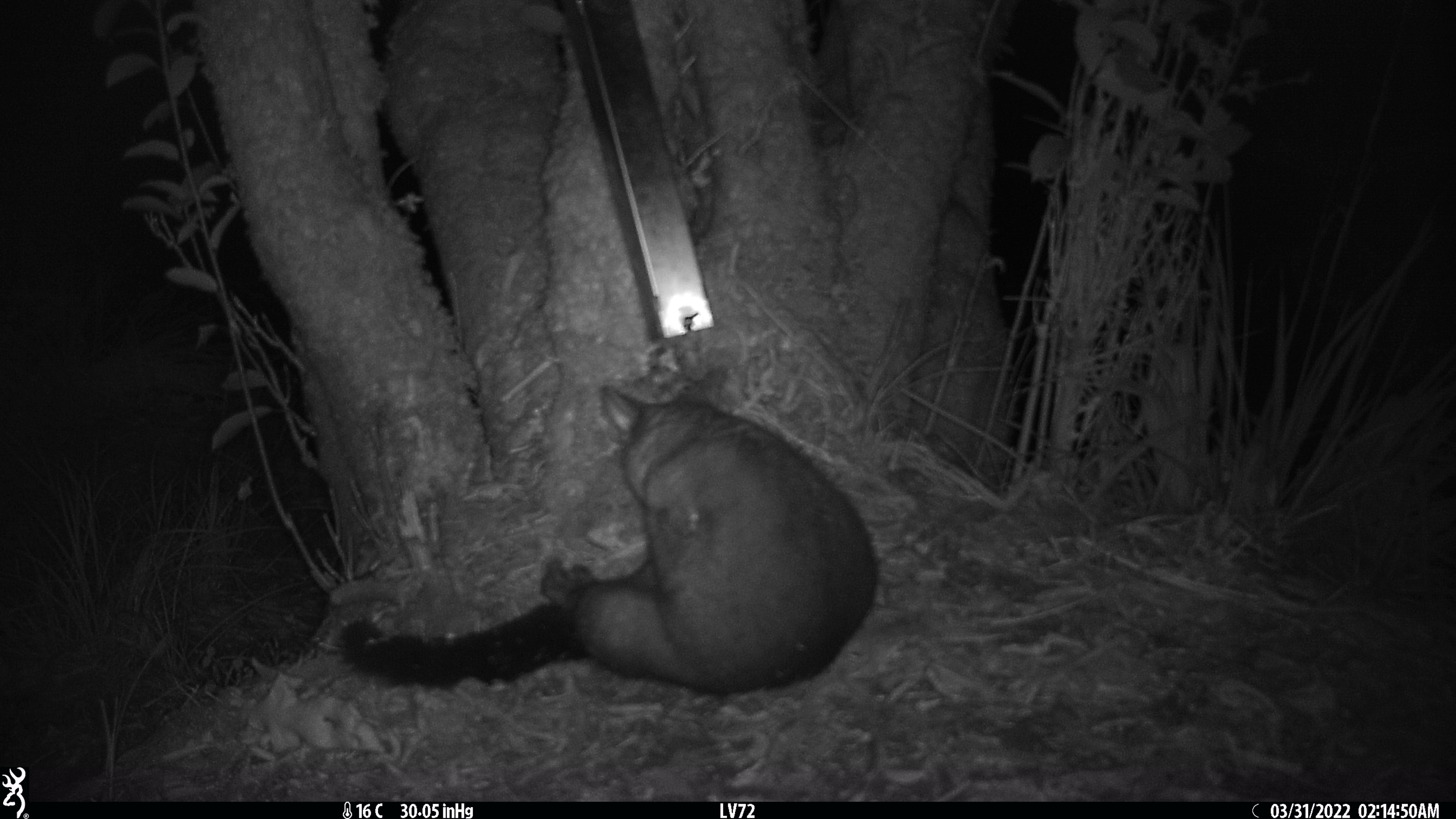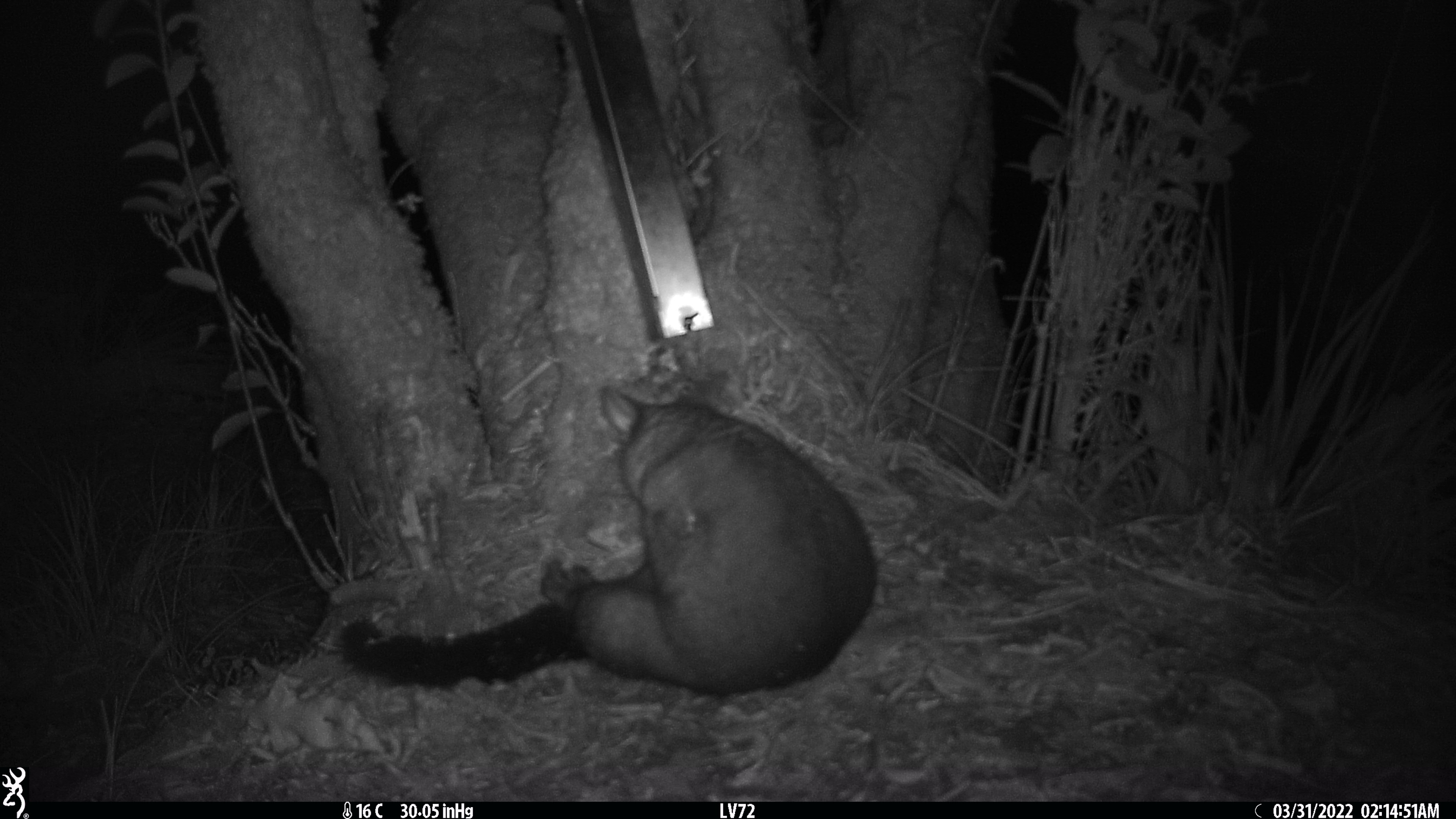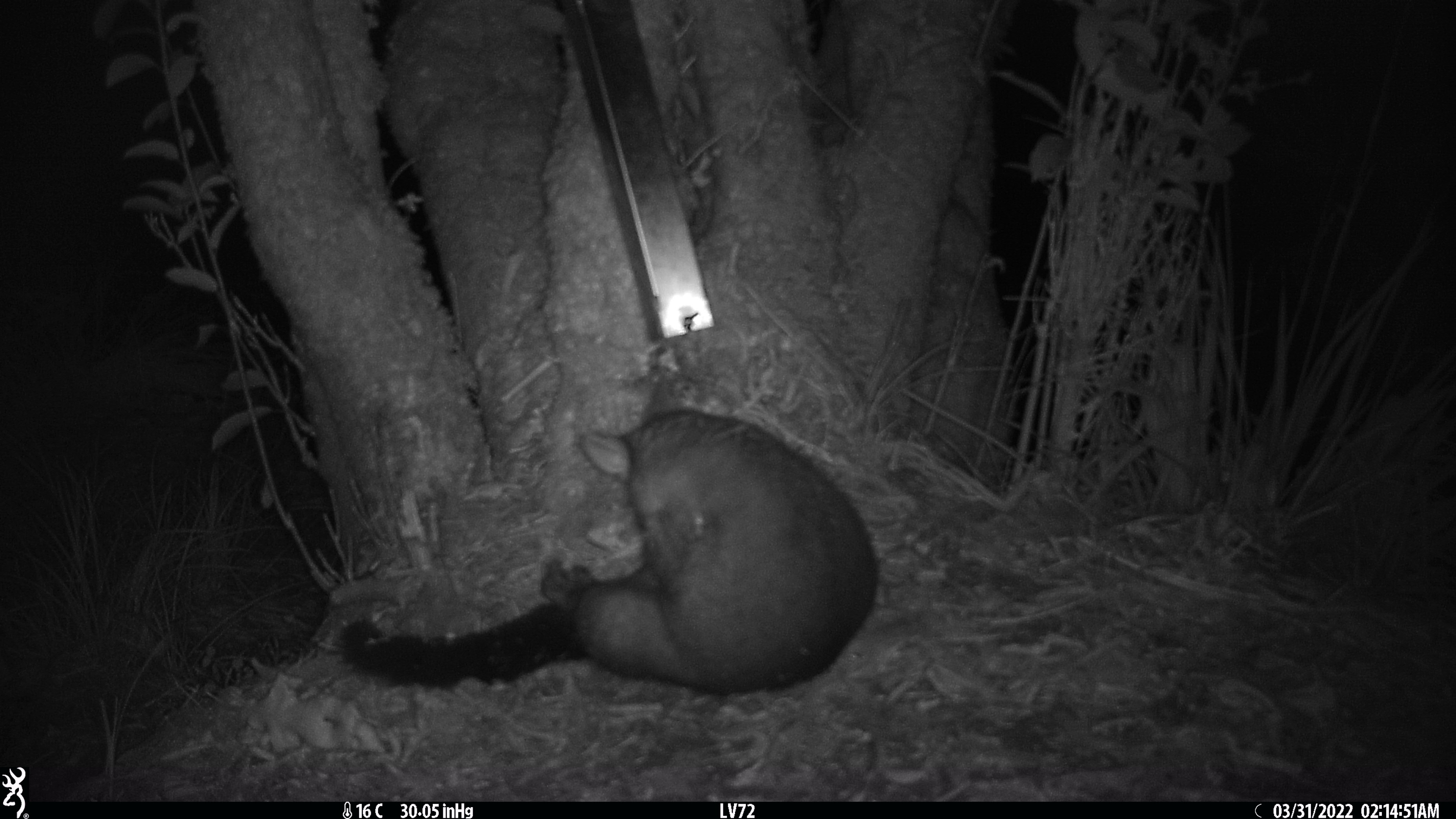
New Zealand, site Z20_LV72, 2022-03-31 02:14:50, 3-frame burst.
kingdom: Animalia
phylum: Chordata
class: Mammalia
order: Diprotodontia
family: Phalangeridae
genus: Trichosurus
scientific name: Trichosurus vulpecula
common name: common brushtail possum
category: possum